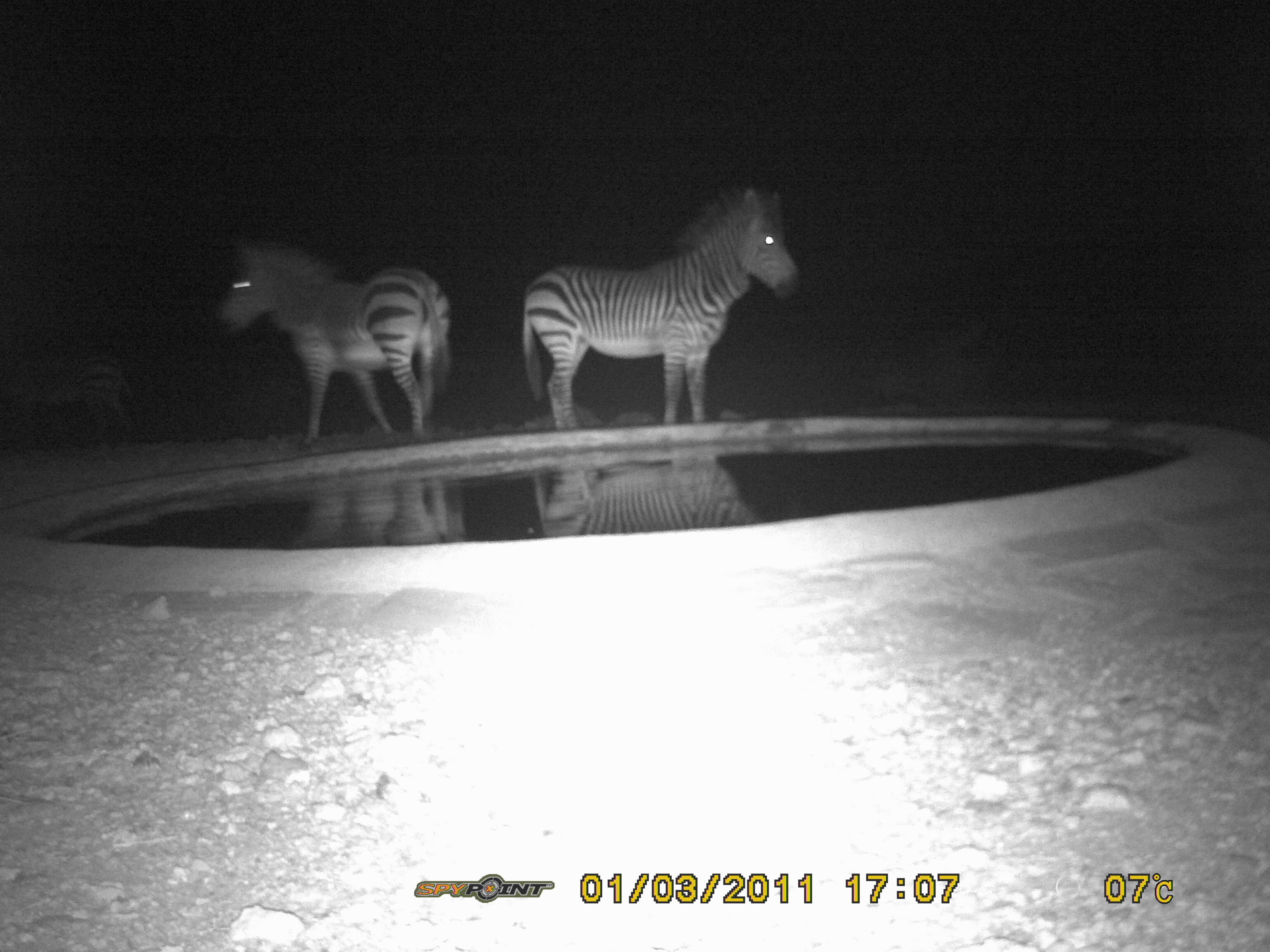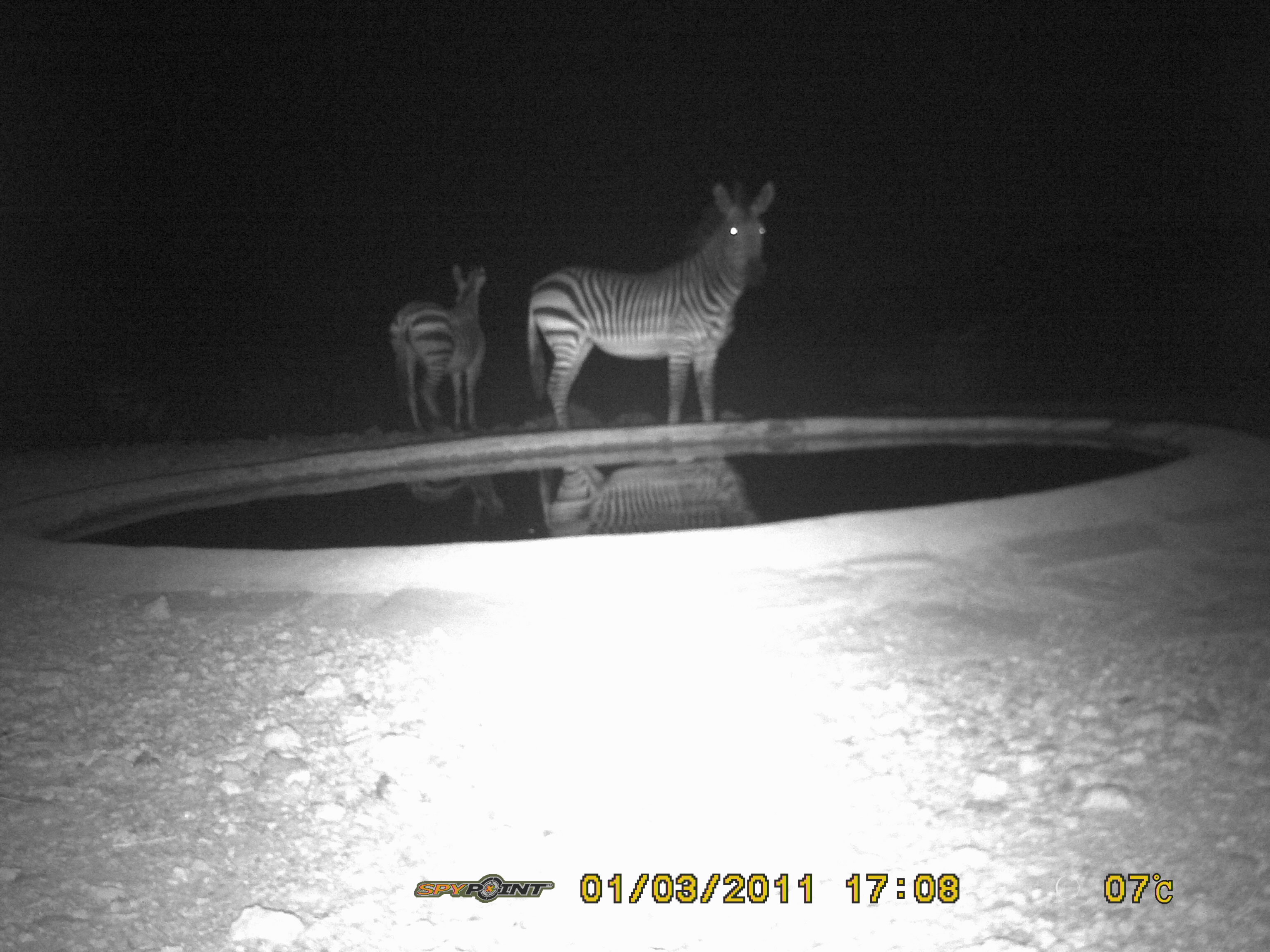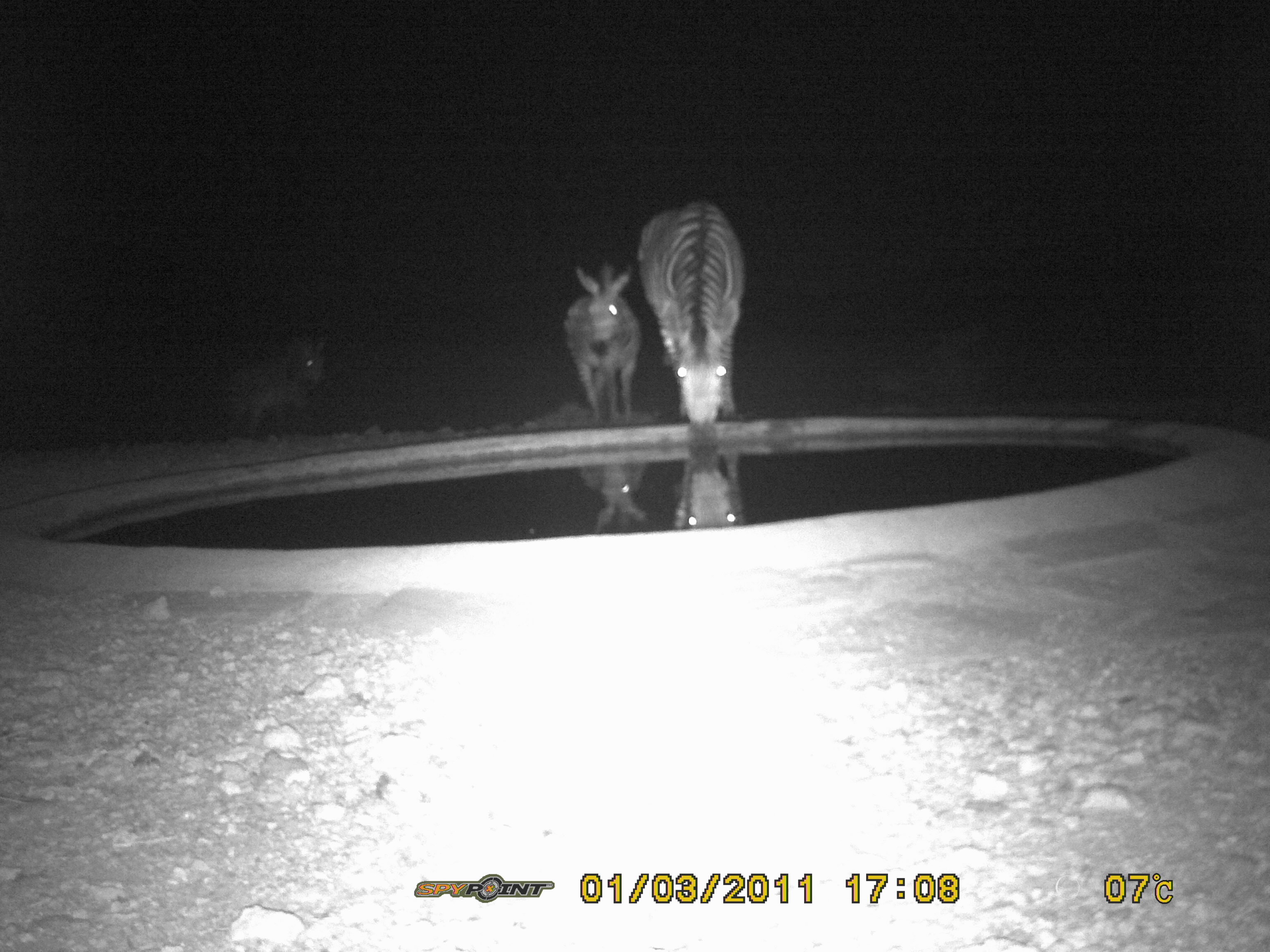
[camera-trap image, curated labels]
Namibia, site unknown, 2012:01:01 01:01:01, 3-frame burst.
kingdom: Animalia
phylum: Chordata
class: Mammalia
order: Perissodactyla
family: Equidae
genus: Equus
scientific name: Equus zebra hartmannae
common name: hartmann's mountain zebra